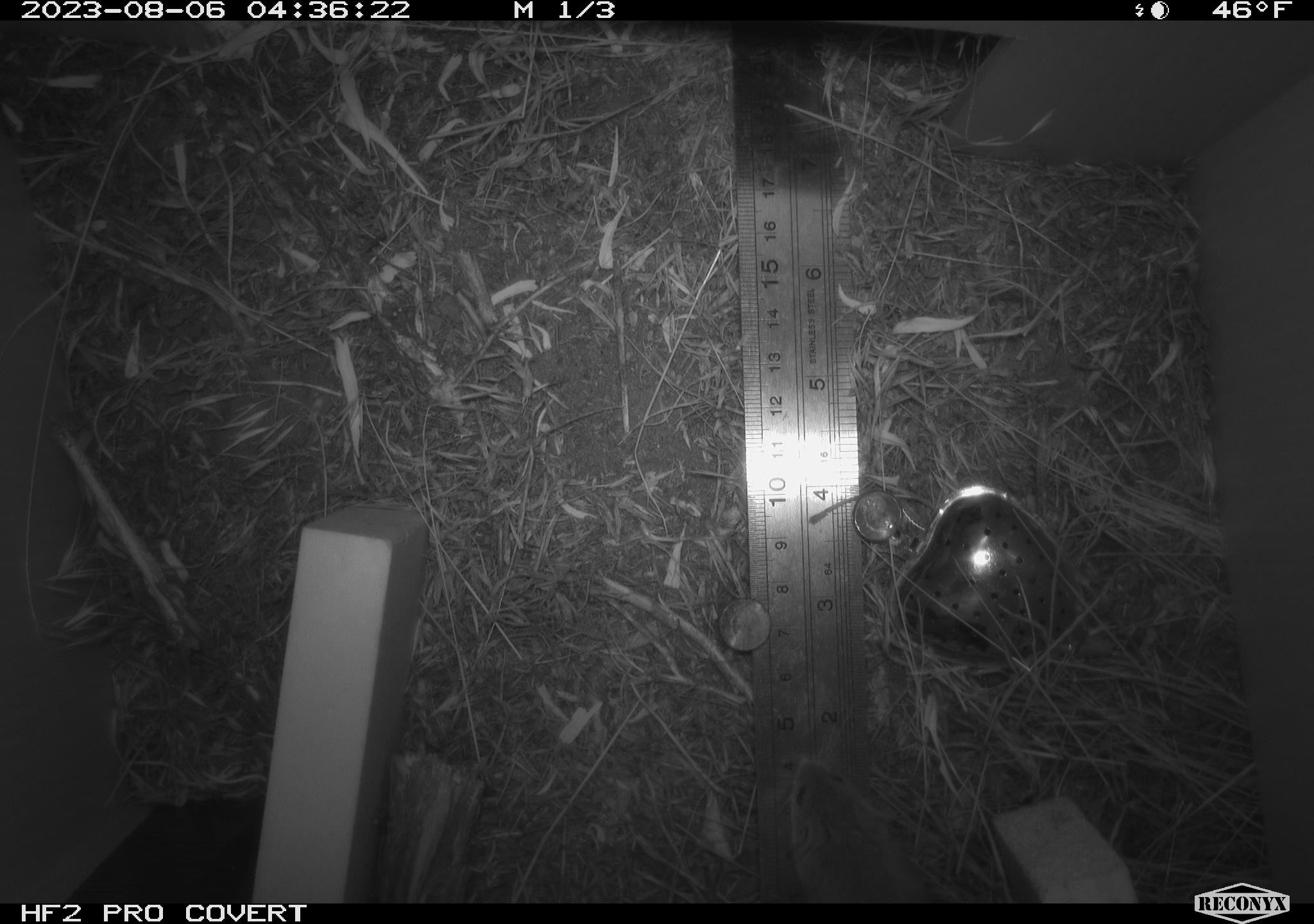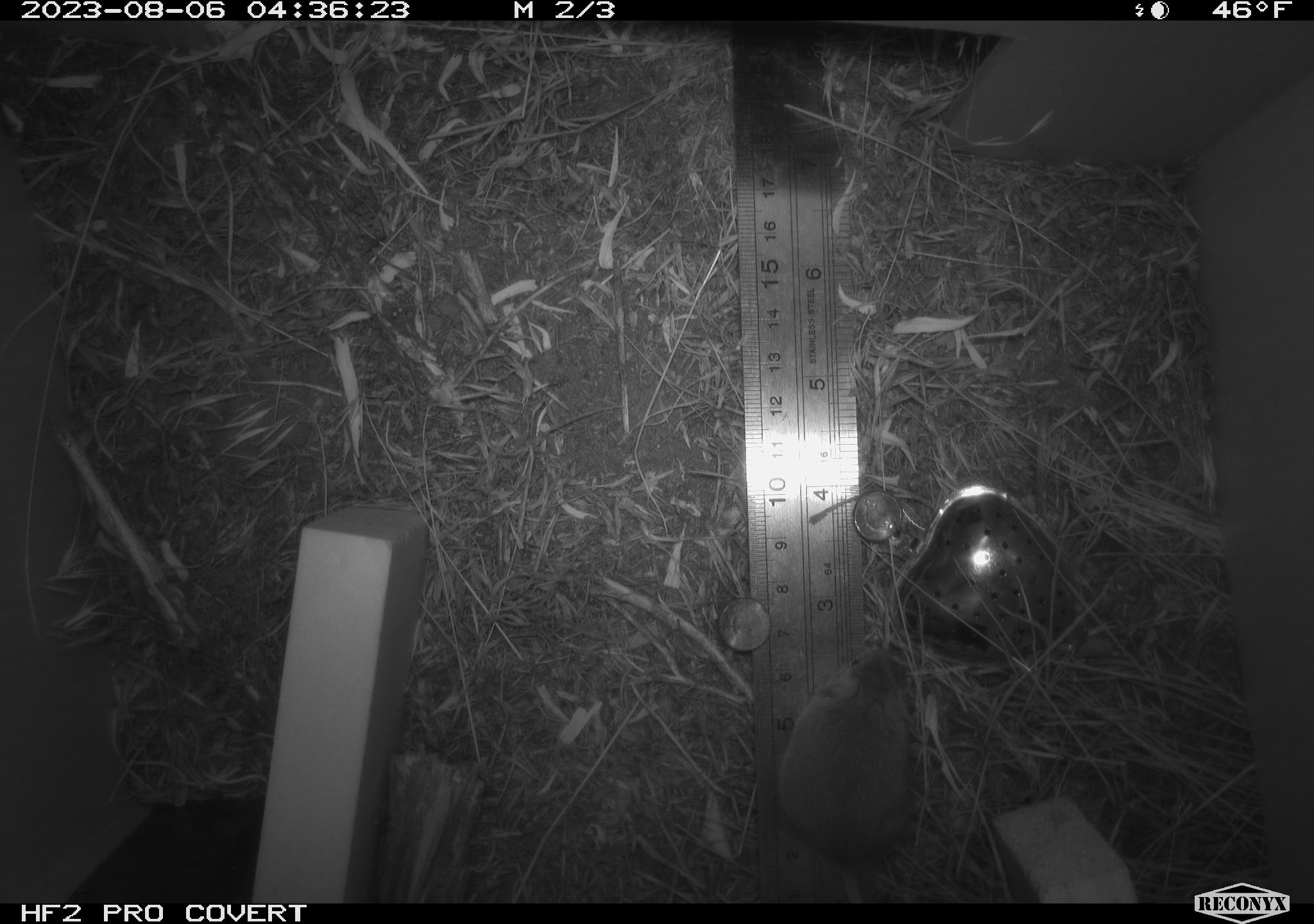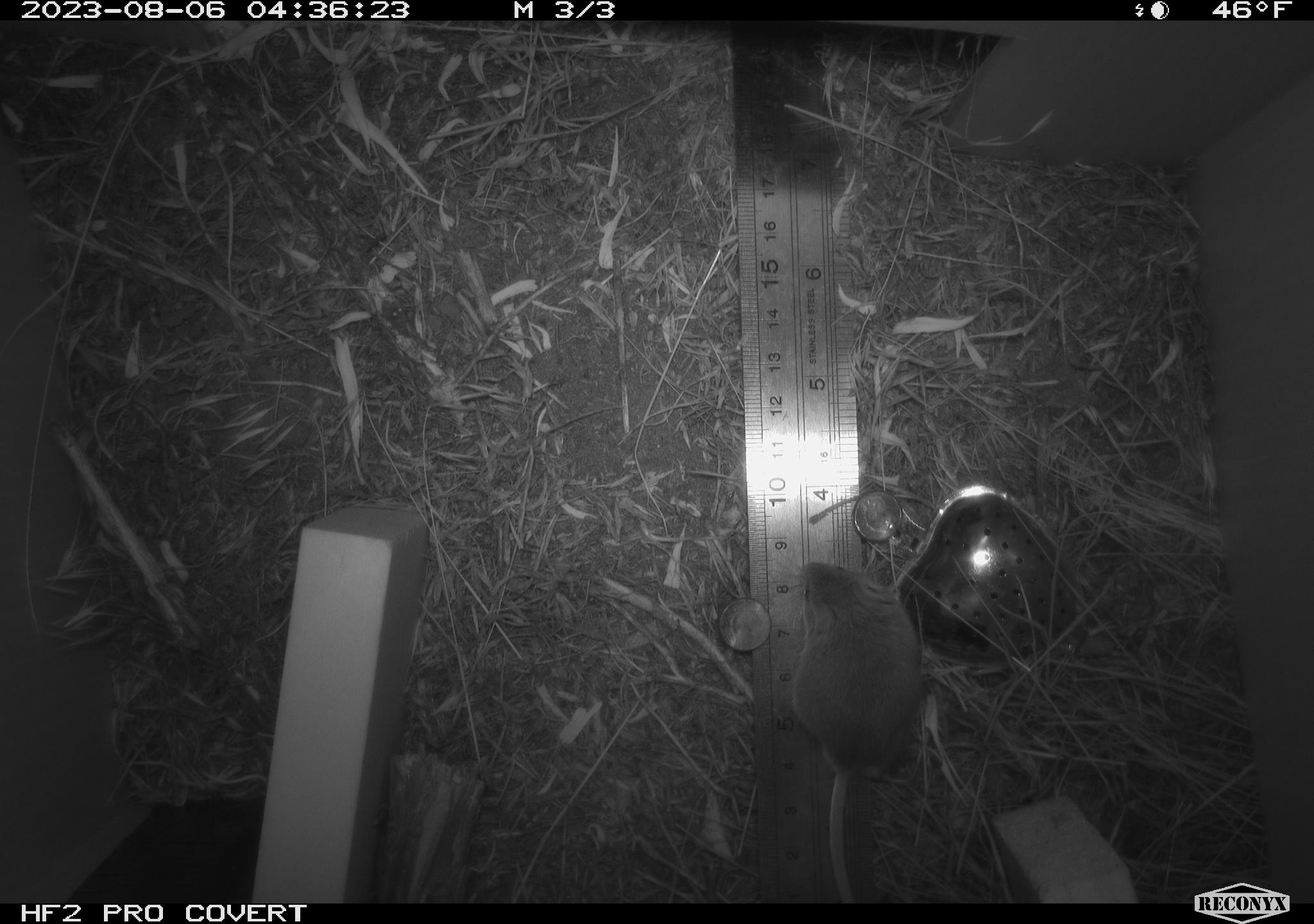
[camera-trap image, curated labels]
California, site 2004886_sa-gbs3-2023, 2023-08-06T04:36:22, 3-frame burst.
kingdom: Animalia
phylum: Chordata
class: Mammalia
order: Rodentia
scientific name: Rodentia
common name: mouse species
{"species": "mouse species (Rodentia)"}